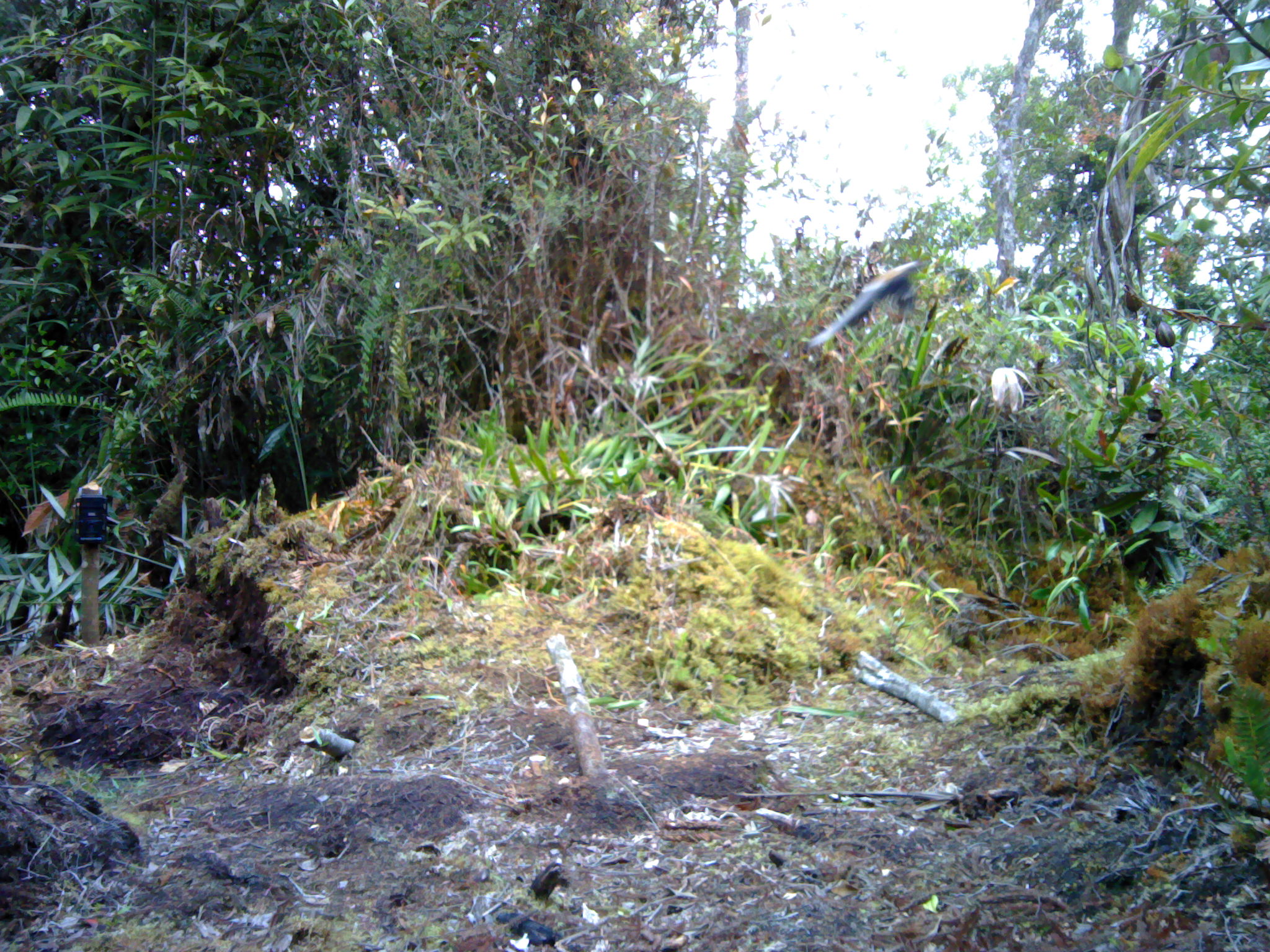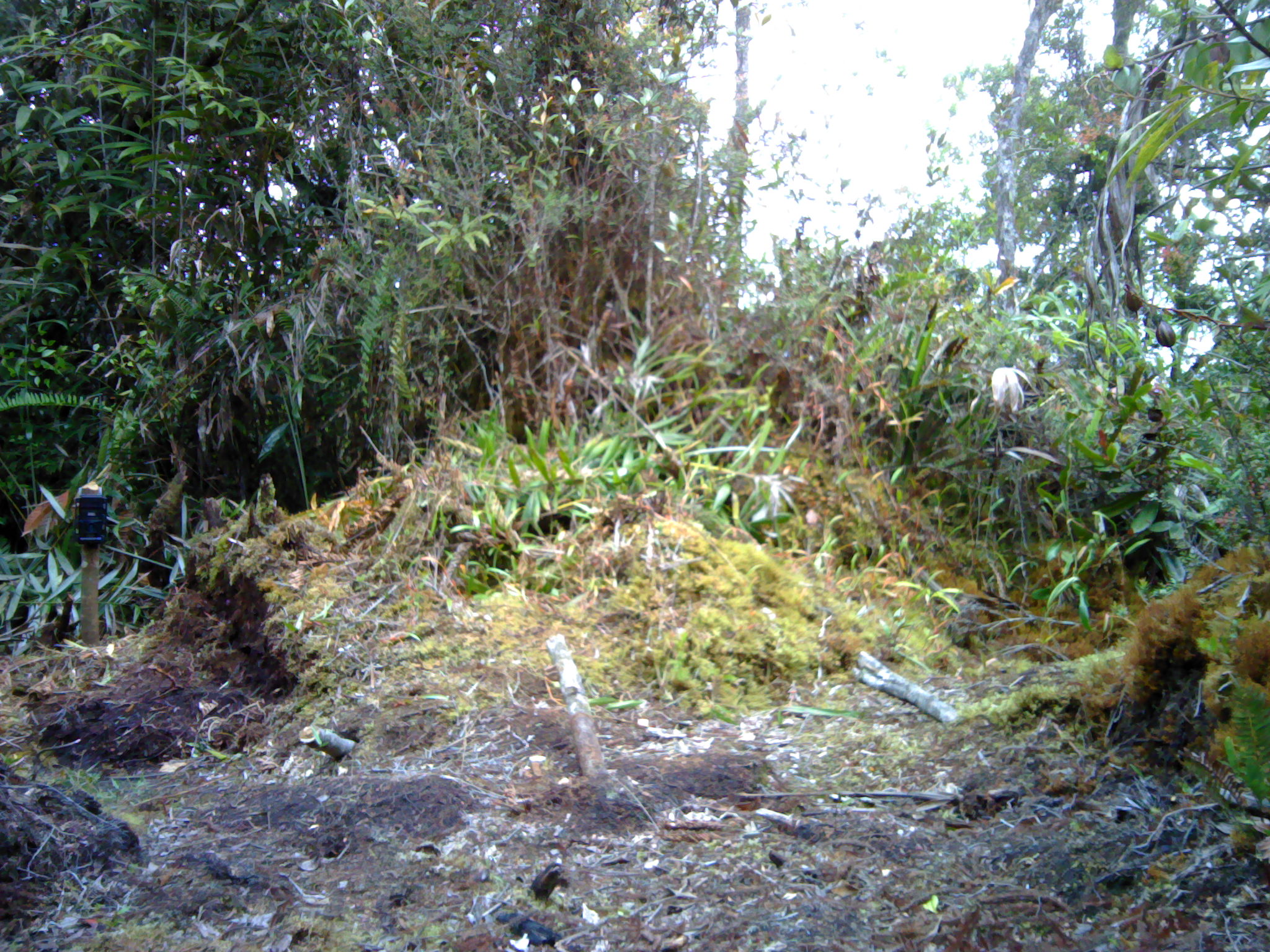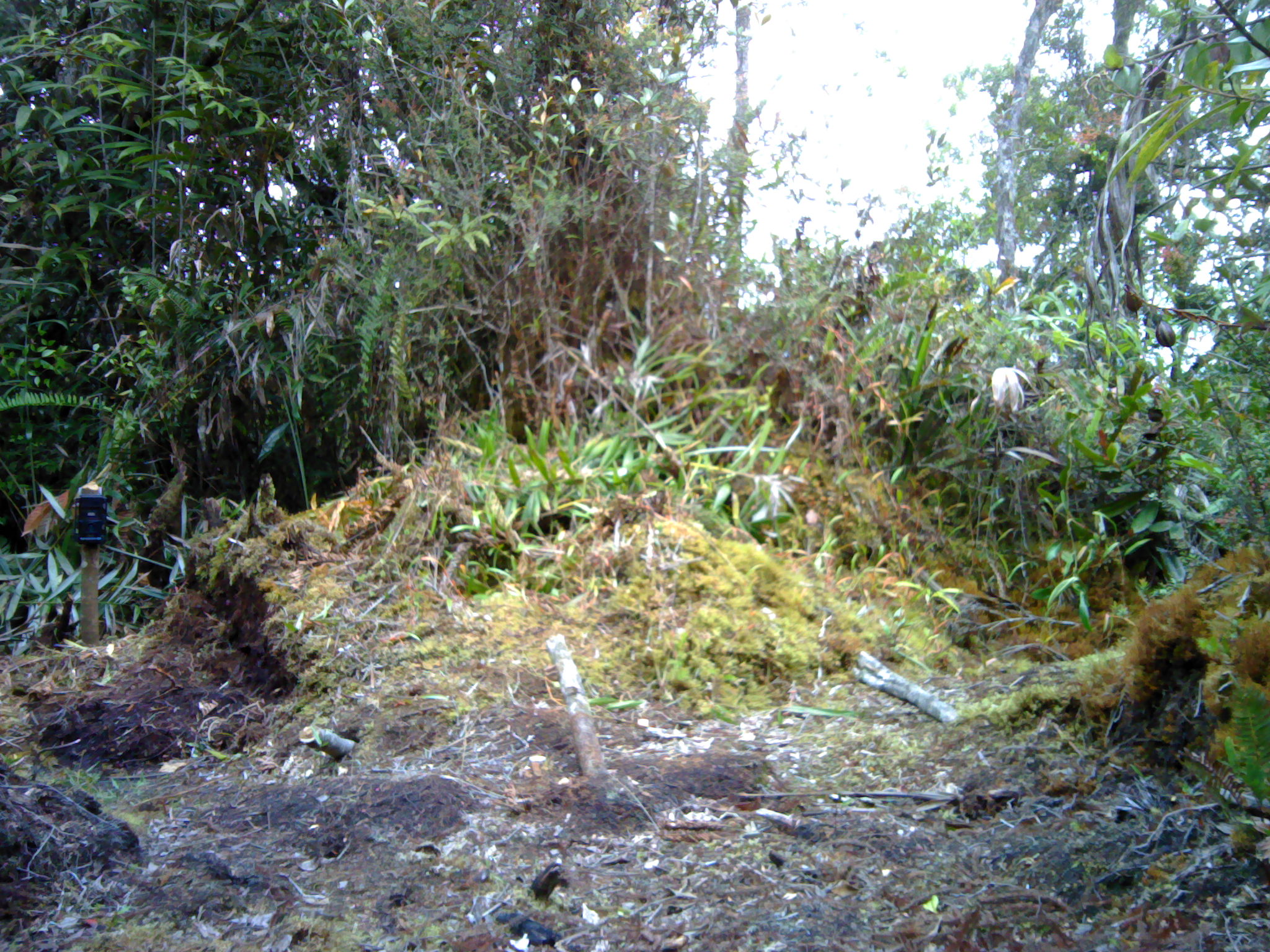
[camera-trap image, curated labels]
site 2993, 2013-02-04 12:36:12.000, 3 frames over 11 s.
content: unidentified animal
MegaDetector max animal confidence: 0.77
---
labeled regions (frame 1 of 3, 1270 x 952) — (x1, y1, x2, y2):
unknown: (804, 258, 926, 351)